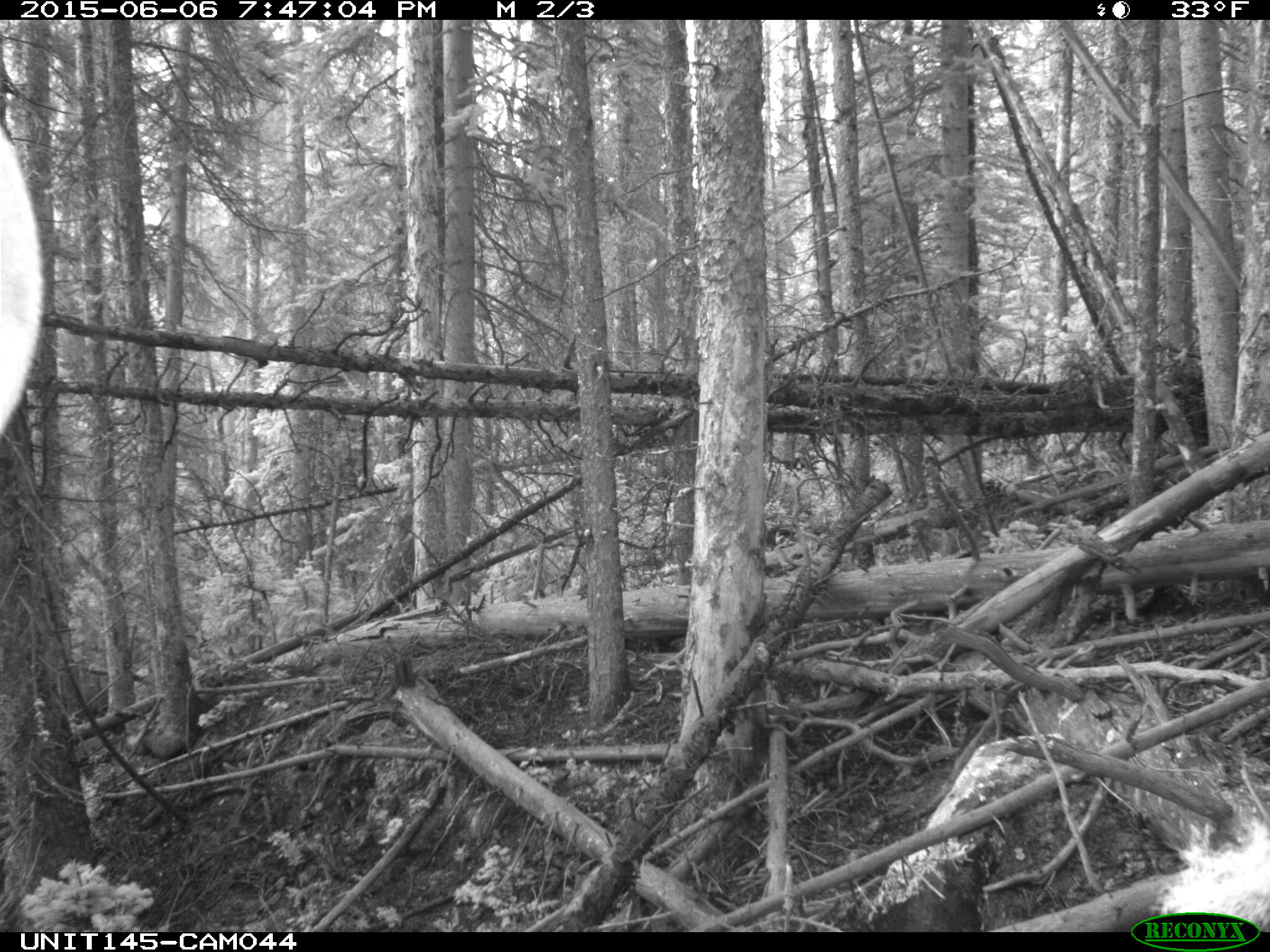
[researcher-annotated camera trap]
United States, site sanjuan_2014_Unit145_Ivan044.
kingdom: Animalia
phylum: Chordata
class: Mammalia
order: Artiodactyla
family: Cervidae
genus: Cervus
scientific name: Cervus elaphus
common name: red deer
Cervus elaphus (red deer).